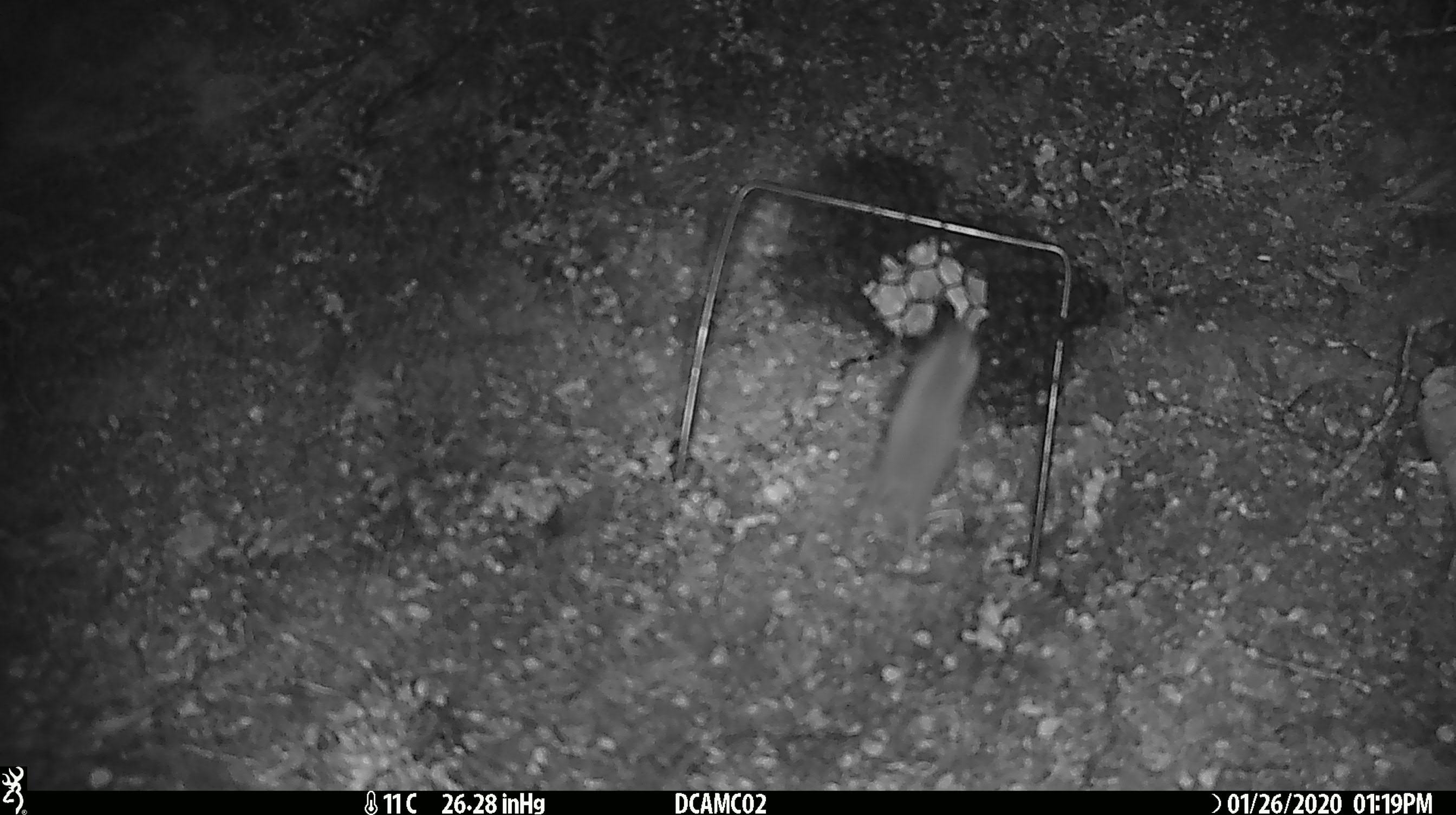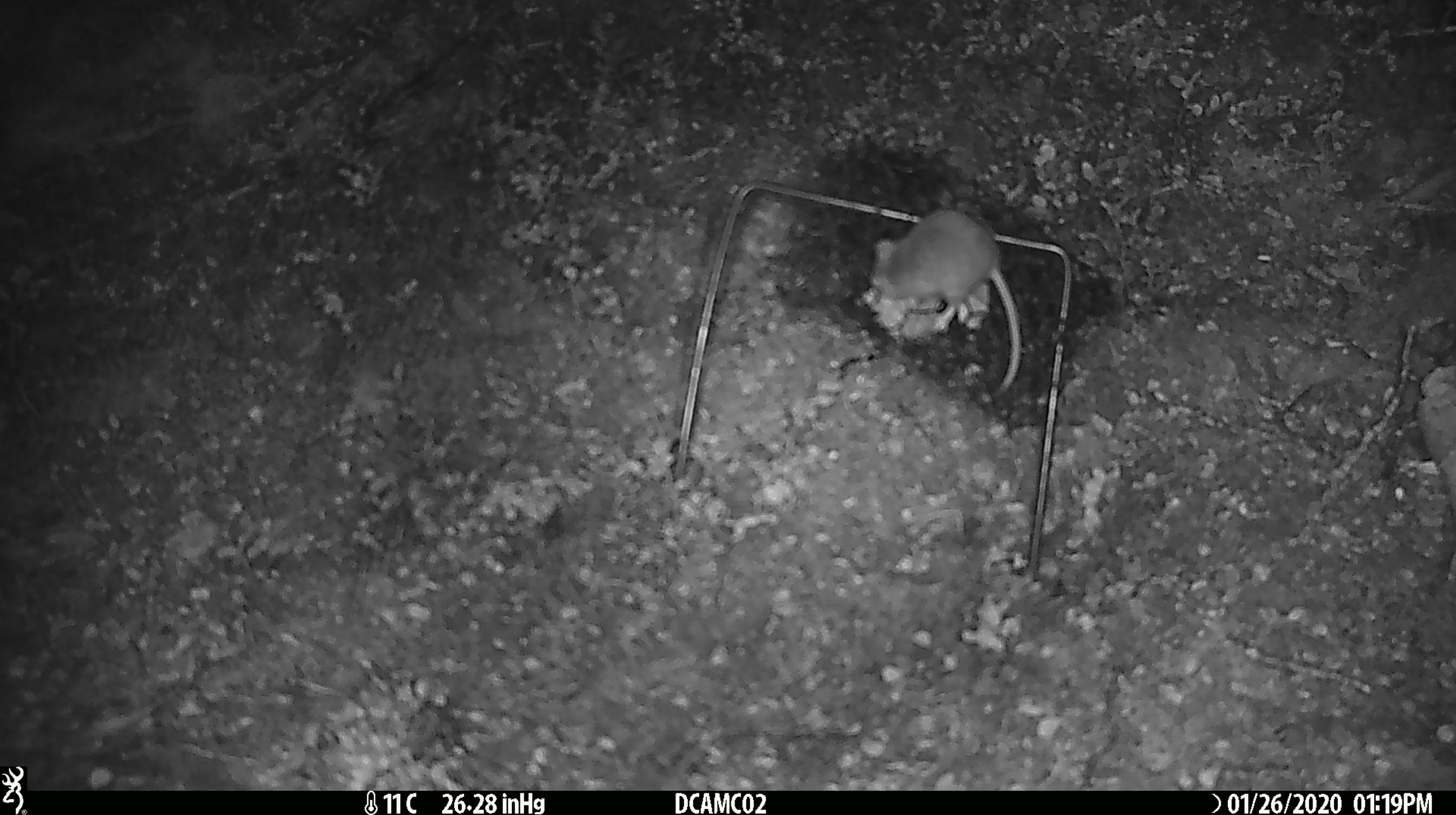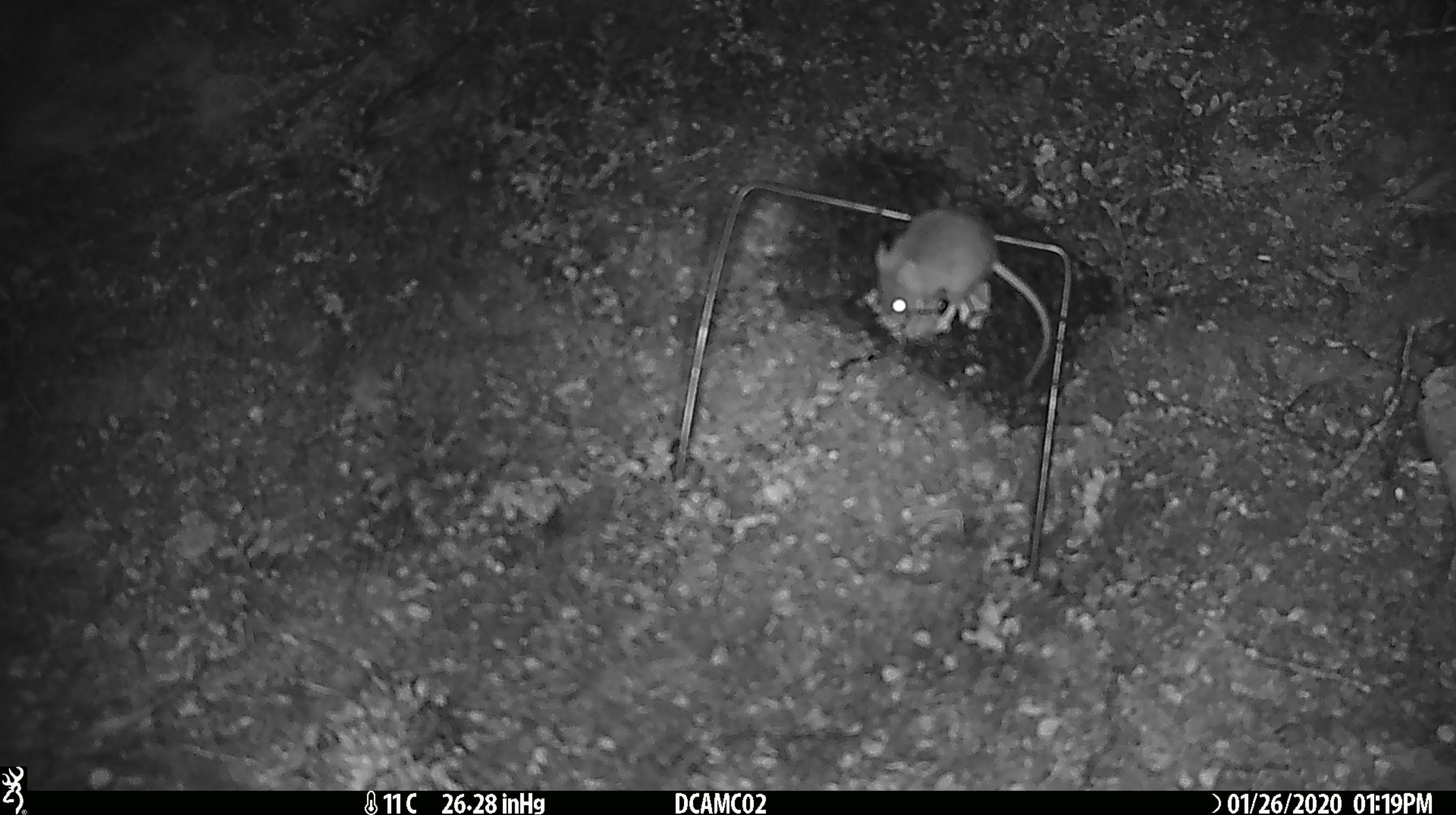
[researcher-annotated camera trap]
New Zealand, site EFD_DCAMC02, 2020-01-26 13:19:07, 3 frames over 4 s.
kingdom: Animalia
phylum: Chordata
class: Mammalia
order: Rodentia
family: Muridae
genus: Mus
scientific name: Mus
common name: mouse